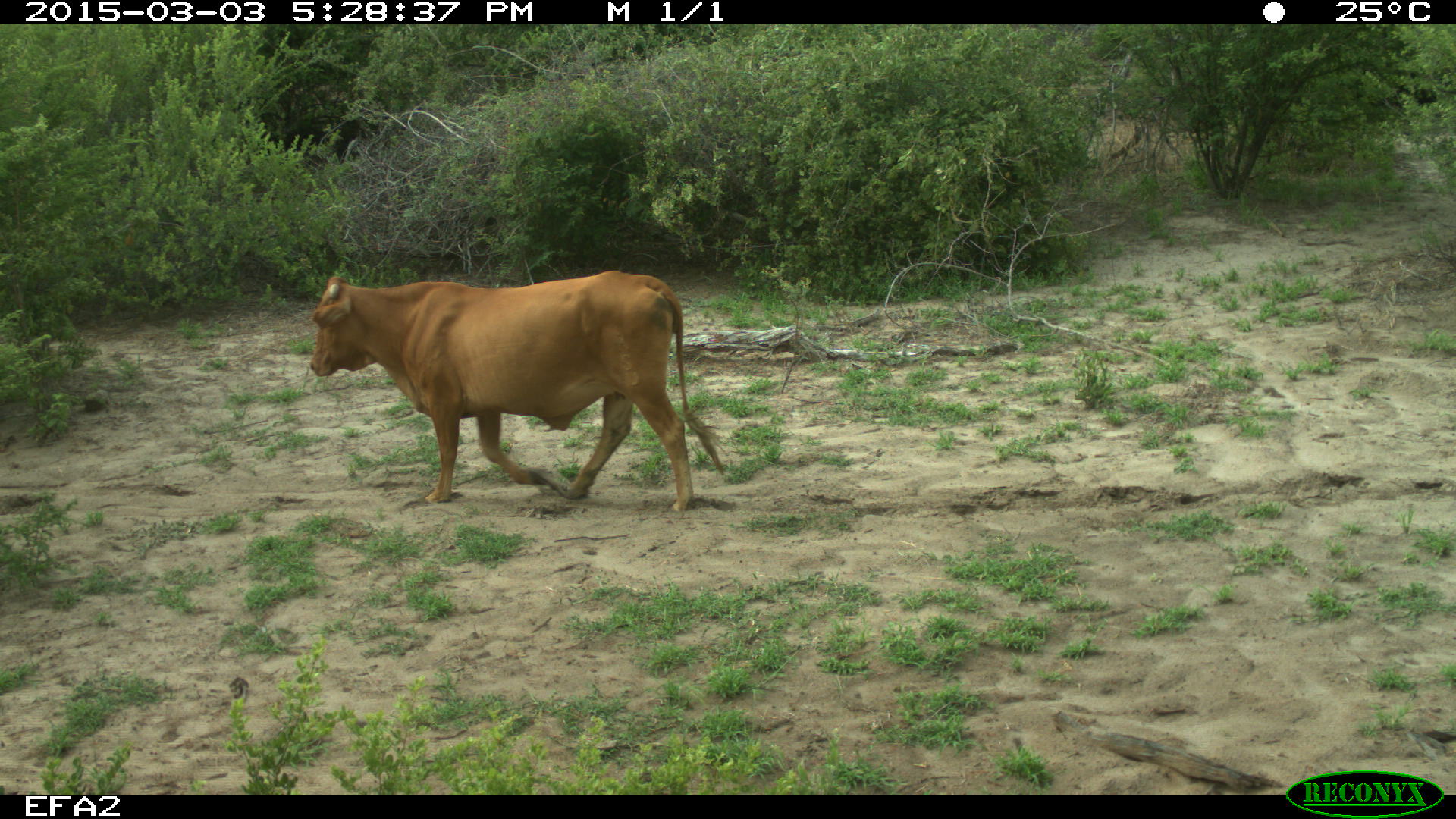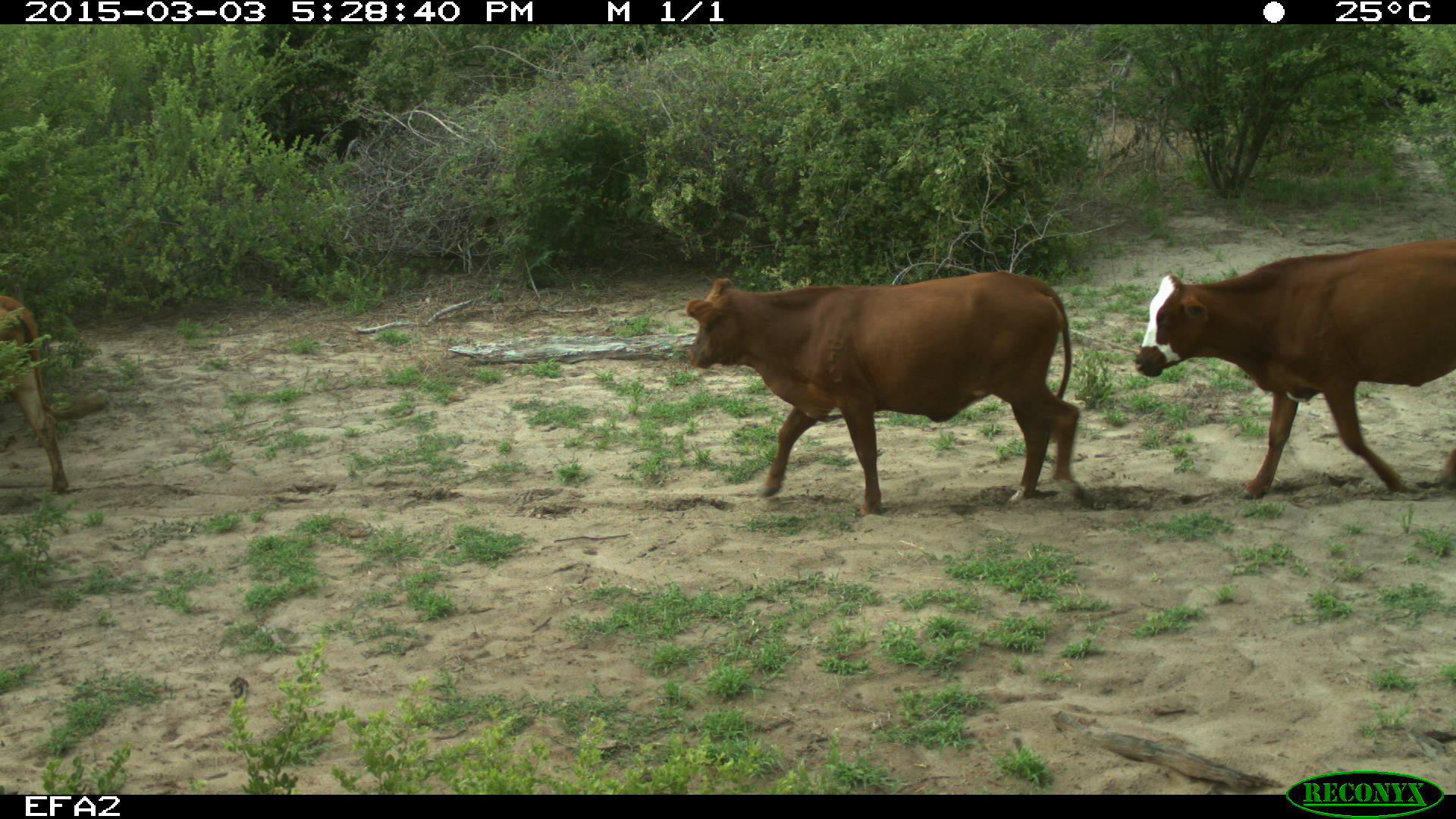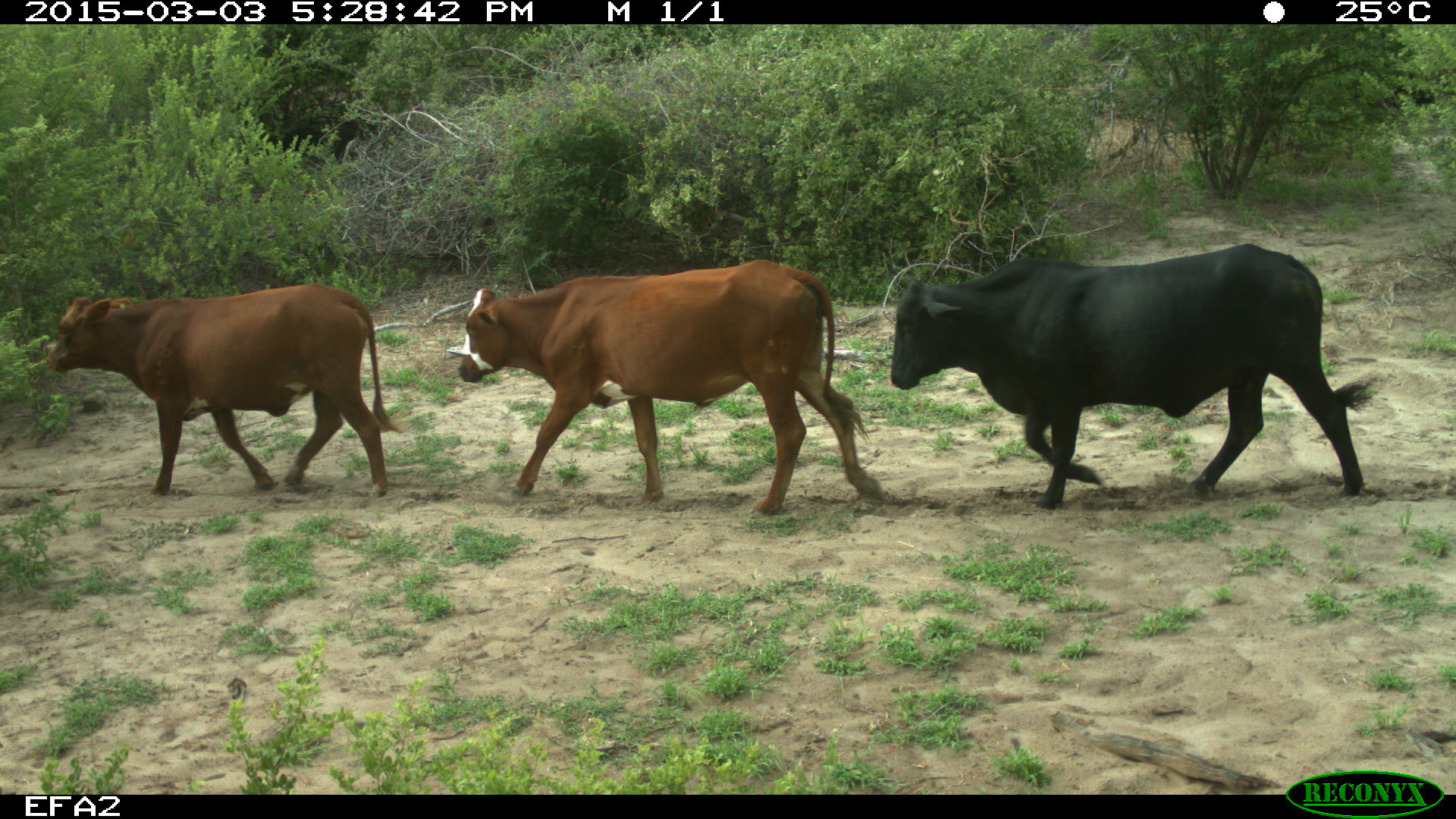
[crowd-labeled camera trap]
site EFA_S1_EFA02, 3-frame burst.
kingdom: Animalia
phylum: Chordata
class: Mammalia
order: Artiodactyla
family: Bovidae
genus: Bos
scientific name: Bos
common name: cattle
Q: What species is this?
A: Cattle (Bos).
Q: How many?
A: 4.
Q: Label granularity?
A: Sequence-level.